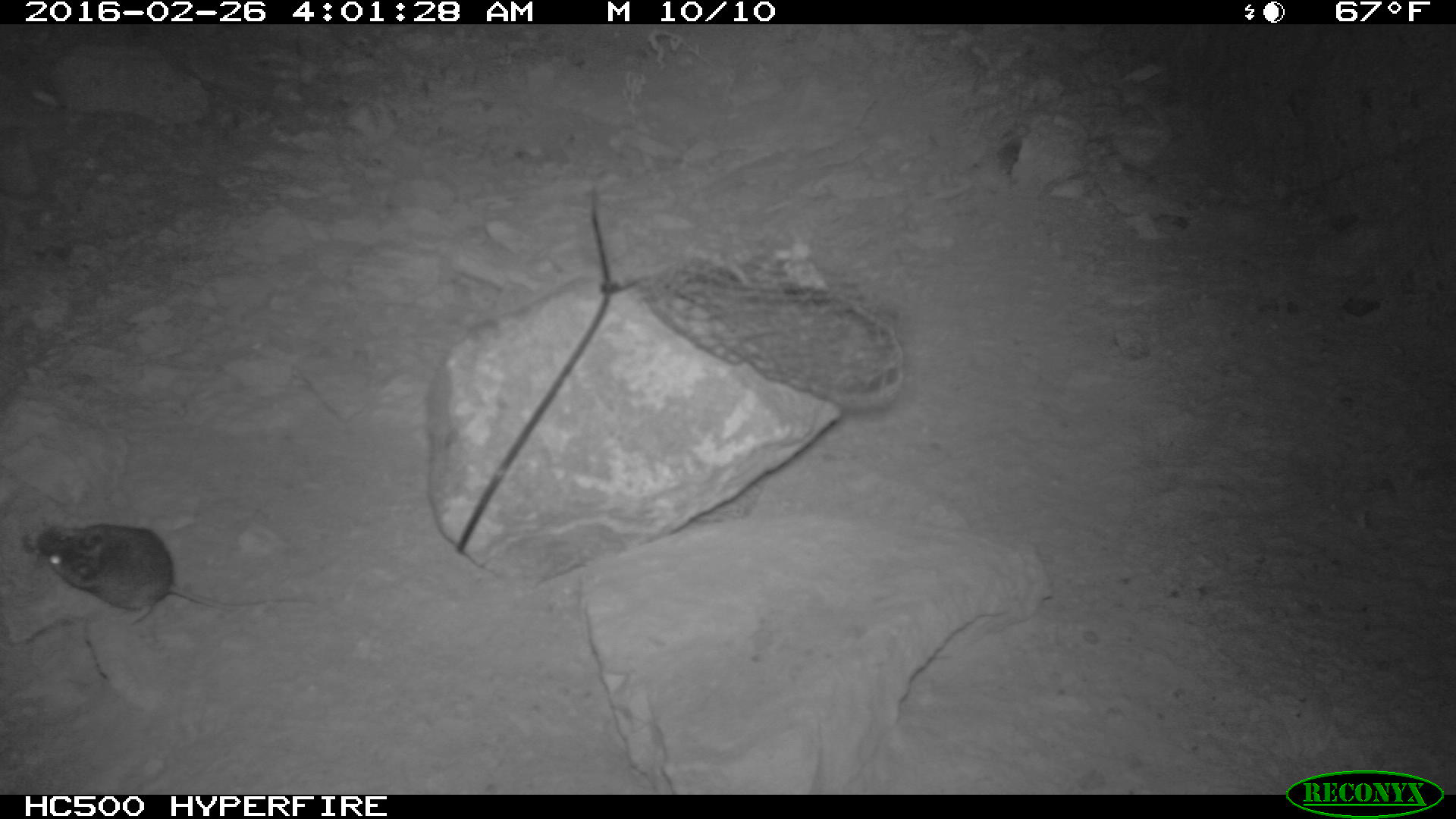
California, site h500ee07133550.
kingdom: Animalia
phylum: Chordata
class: Mammalia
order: Rodentia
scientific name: Rodentia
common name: rodent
Rodent (Rodentia).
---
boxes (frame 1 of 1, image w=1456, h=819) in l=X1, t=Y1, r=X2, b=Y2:
rodent: l=30, t=524, r=305, b=625